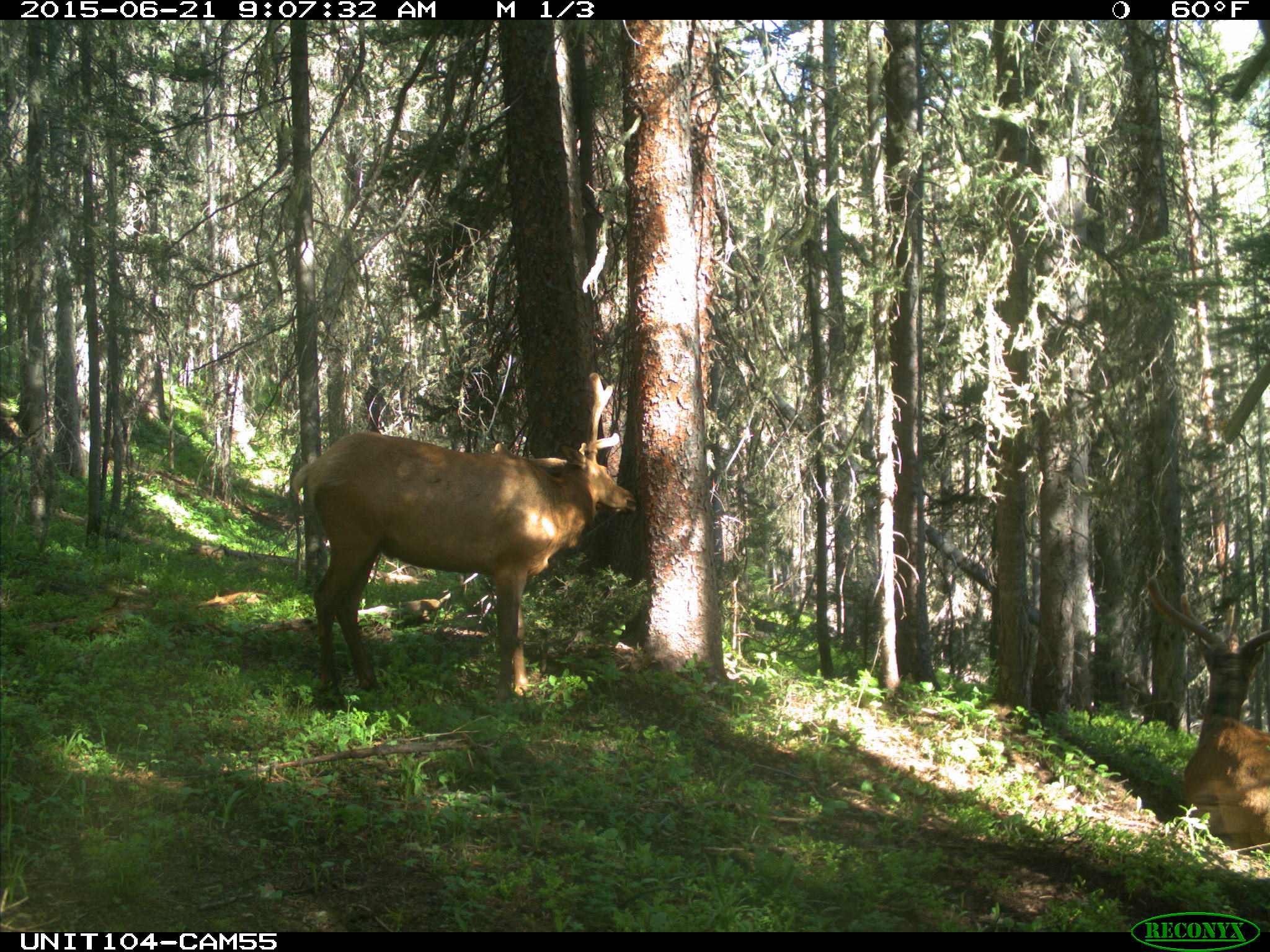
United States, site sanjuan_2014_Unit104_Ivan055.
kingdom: Animalia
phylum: Chordata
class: Mammalia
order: Artiodactyla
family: Cervidae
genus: Cervus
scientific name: Cervus elaphus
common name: red deer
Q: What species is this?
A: Cervus elaphus (red deer).